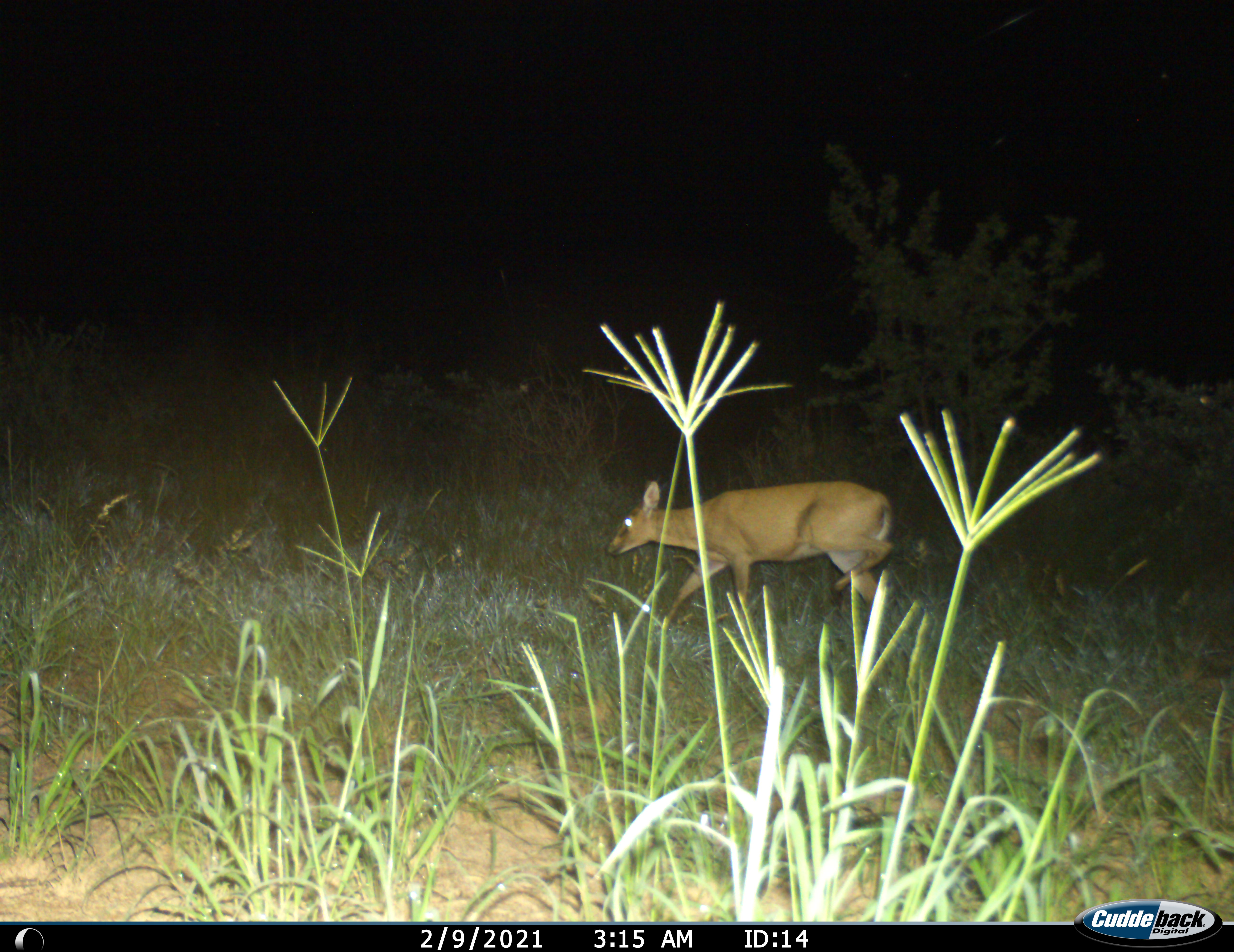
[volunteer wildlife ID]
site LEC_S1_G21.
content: unidentified animal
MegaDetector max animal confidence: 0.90